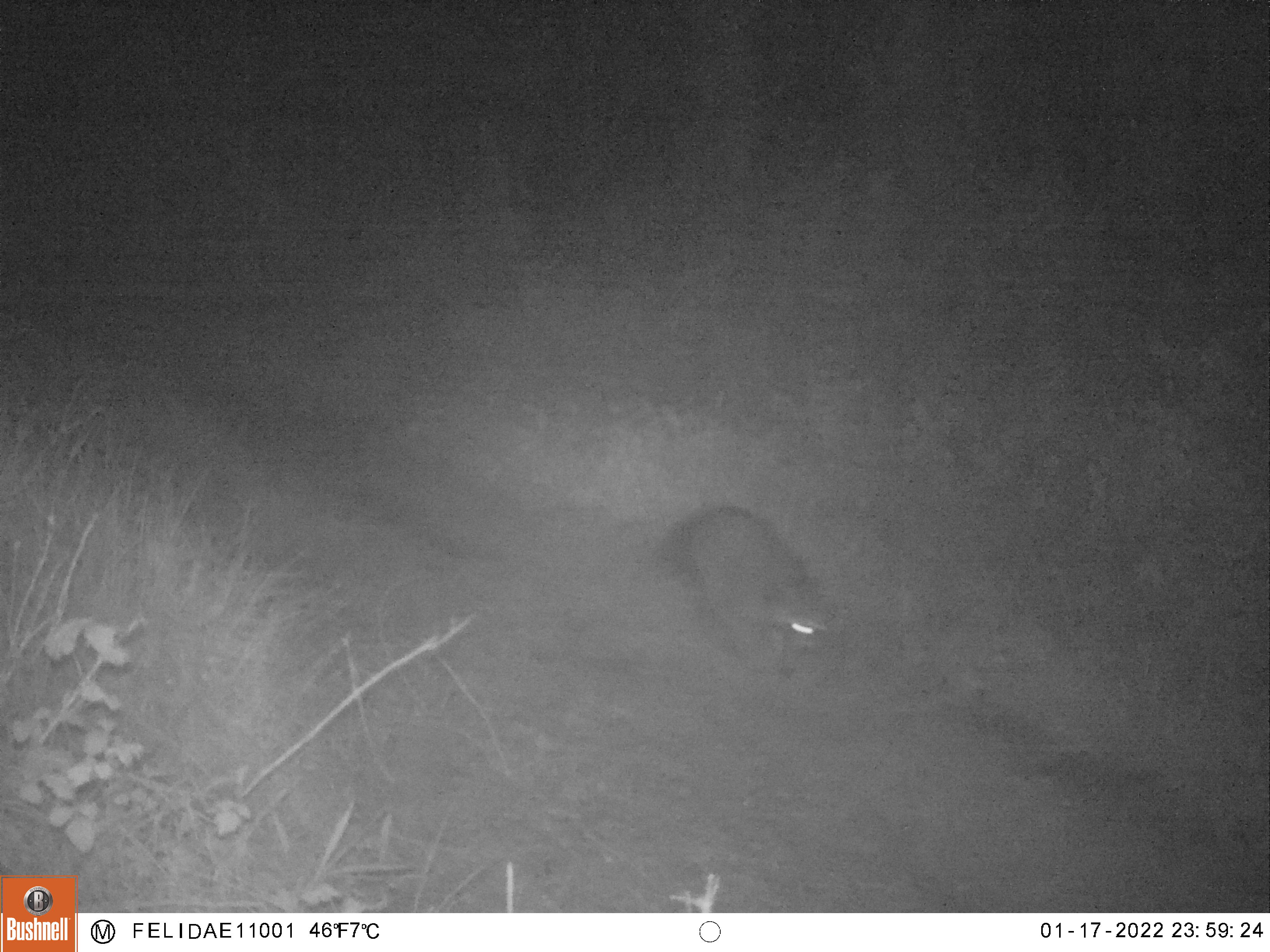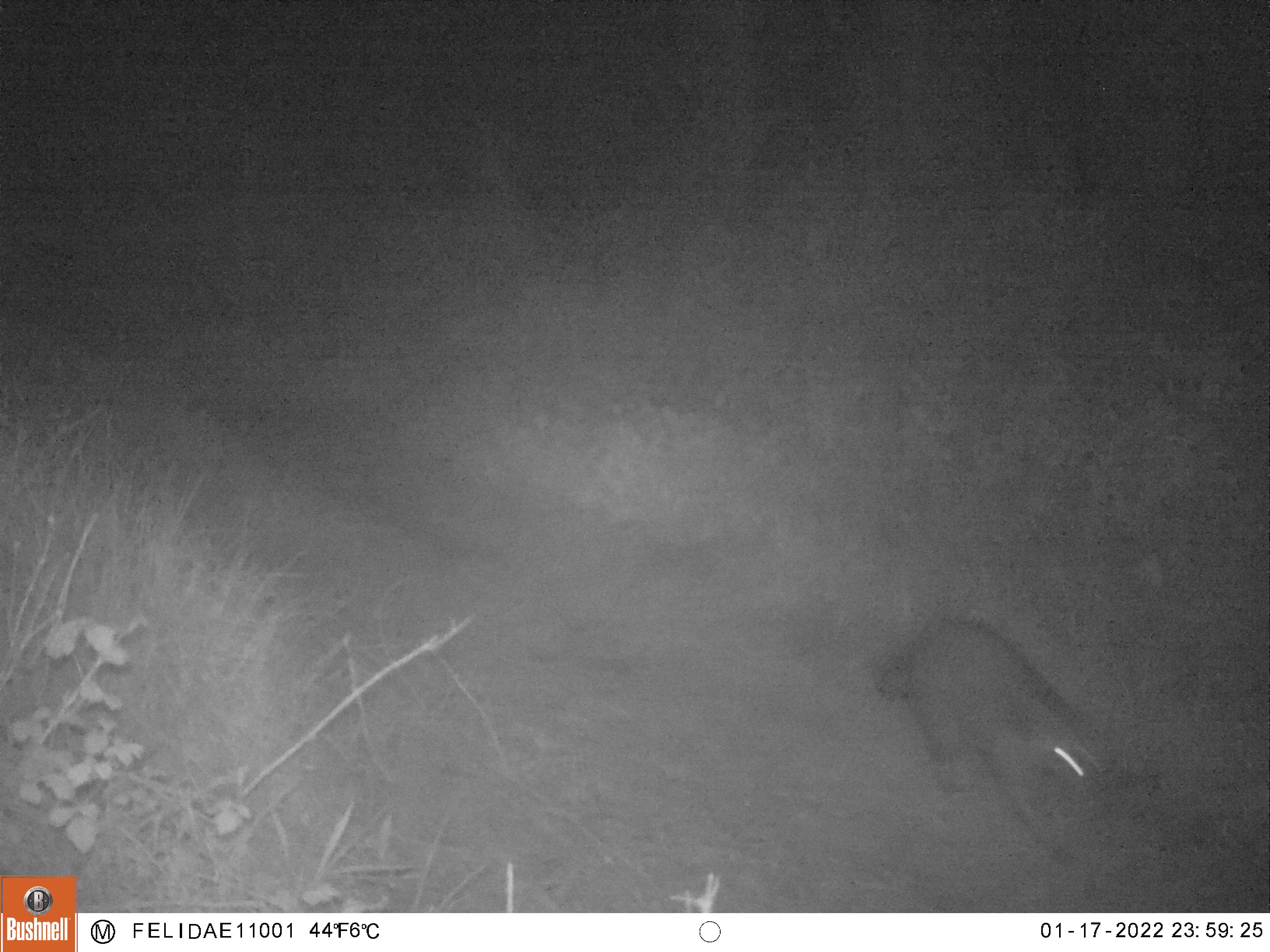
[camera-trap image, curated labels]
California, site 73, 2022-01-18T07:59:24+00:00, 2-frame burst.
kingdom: Animalia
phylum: Chordata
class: Mammalia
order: Carnivora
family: Procyonidae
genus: Procyon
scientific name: Procyon lotor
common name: raccoon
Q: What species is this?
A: Raccoon (Procyon lotor).